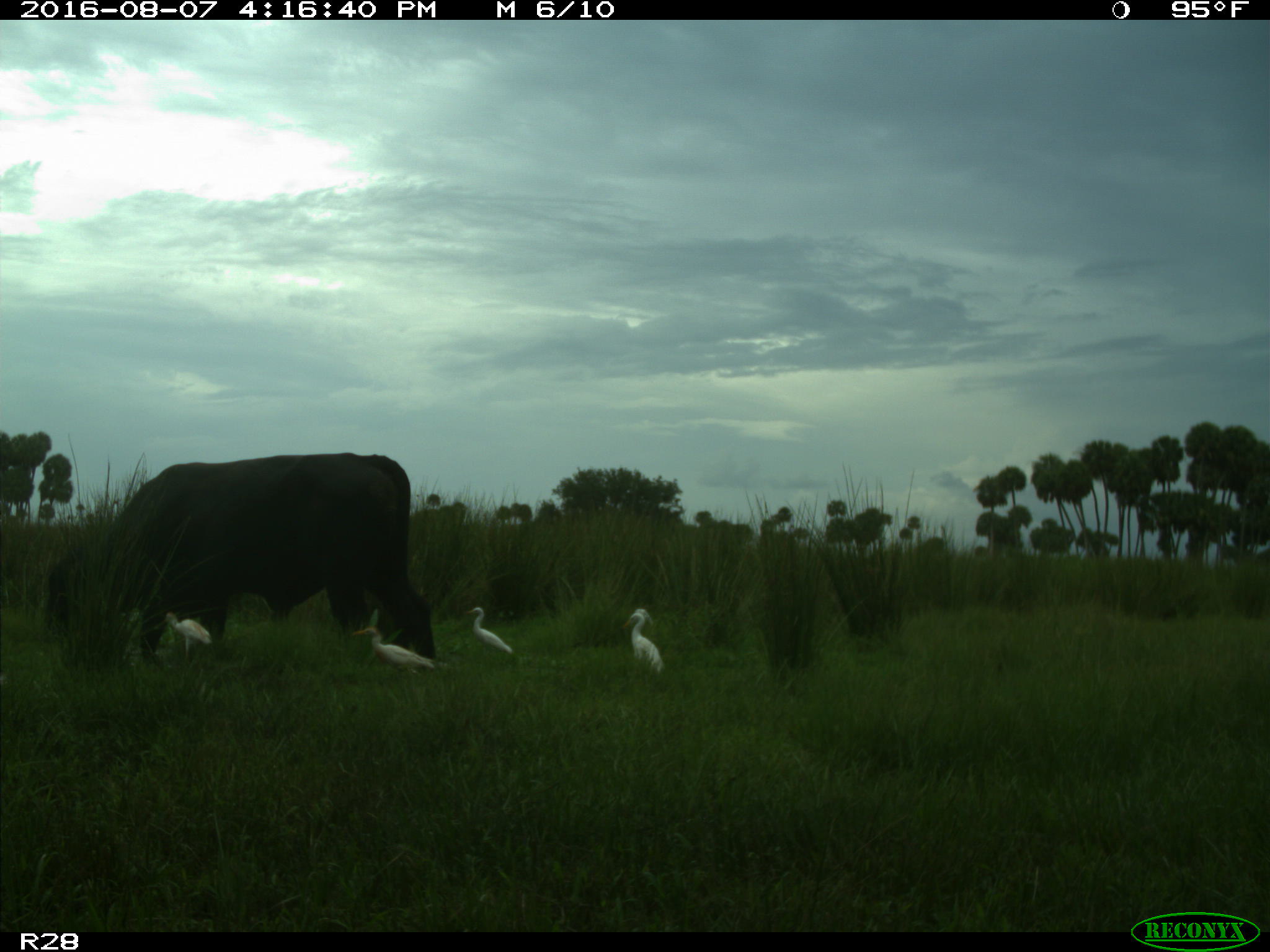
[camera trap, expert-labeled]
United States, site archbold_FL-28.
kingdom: Animalia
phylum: Chordata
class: Mammalia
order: Artiodactyla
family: Bovidae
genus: Bos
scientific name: Bos taurus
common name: domestic cow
Bos taurus (domestic cow).